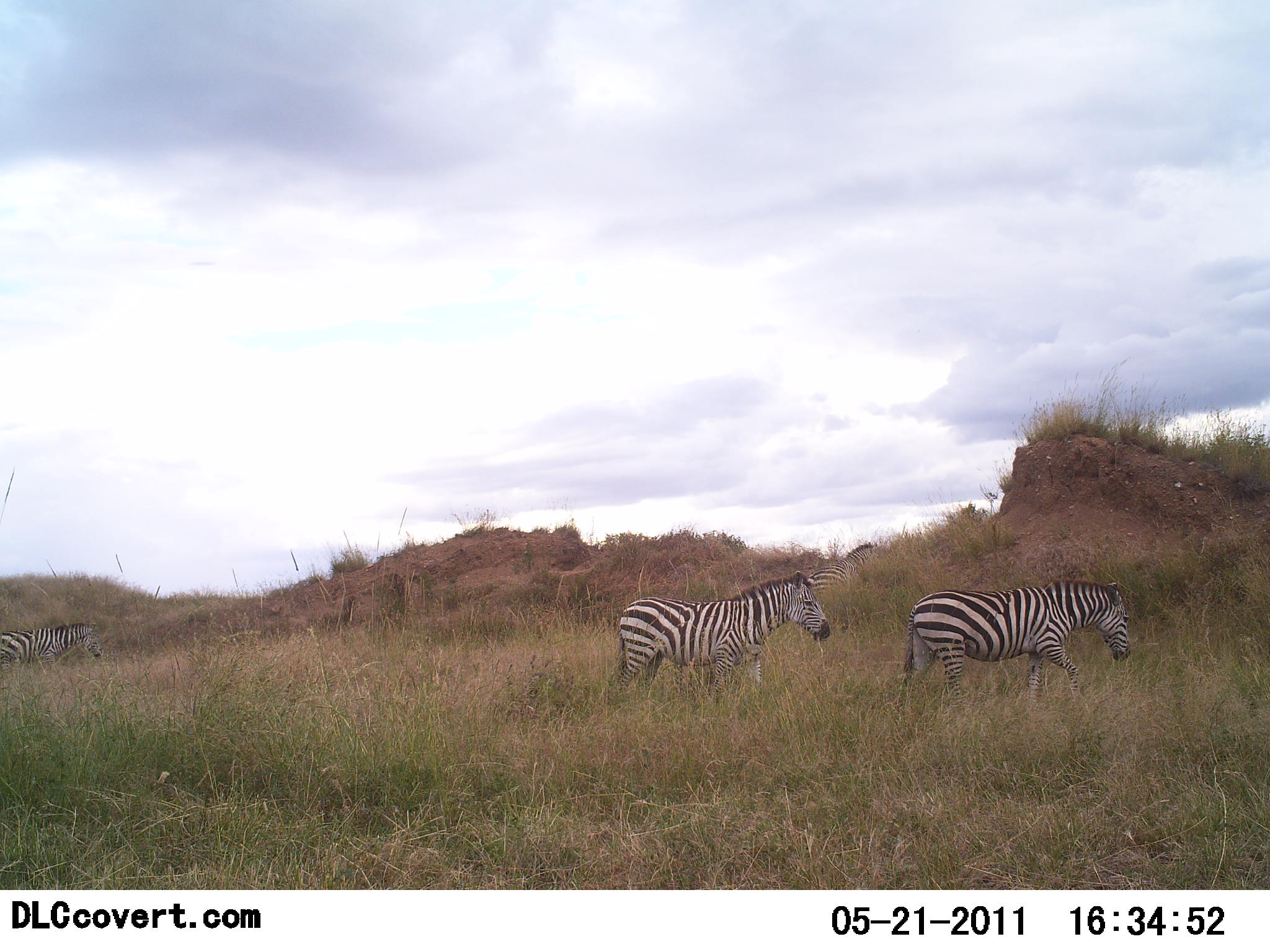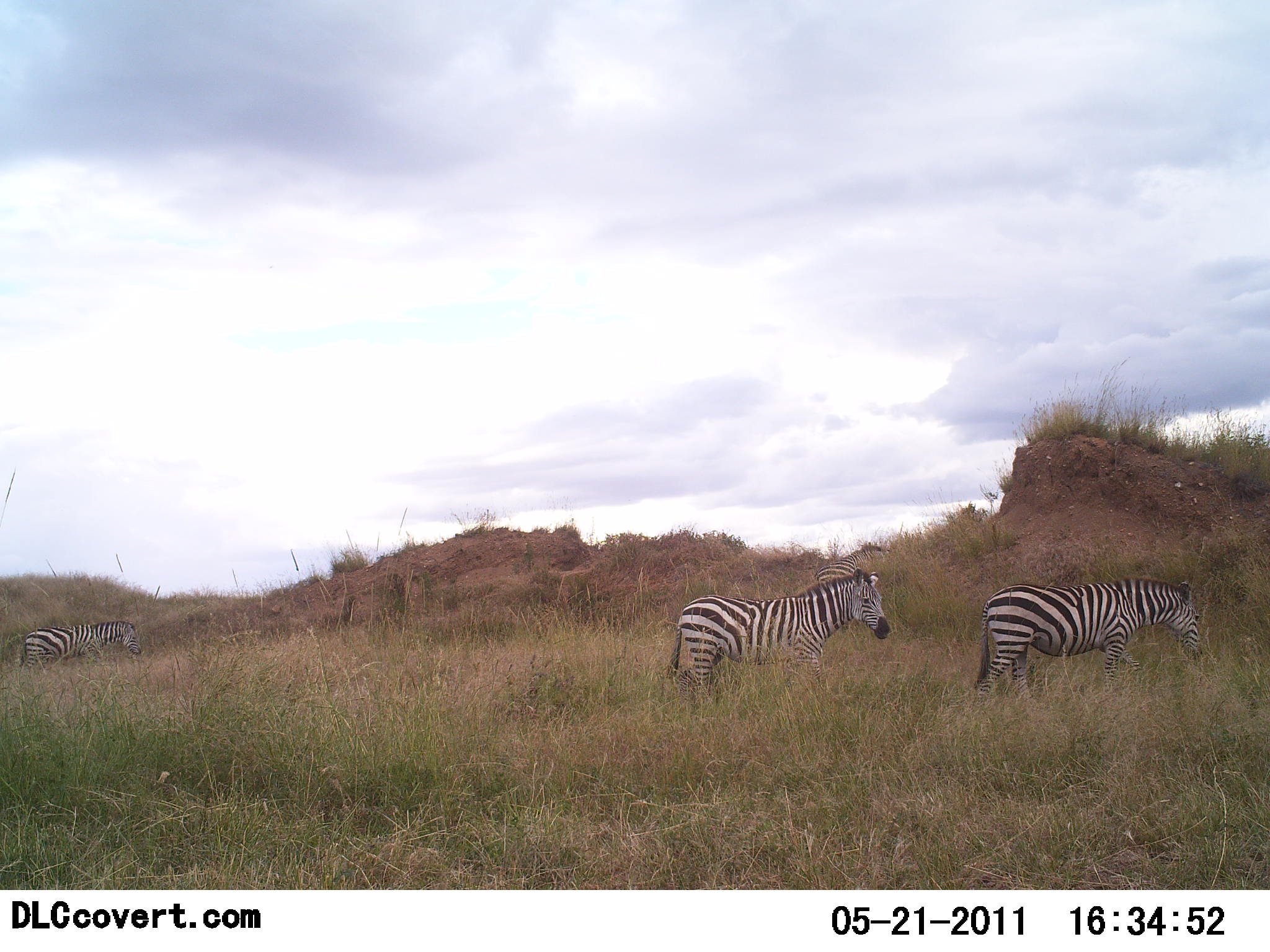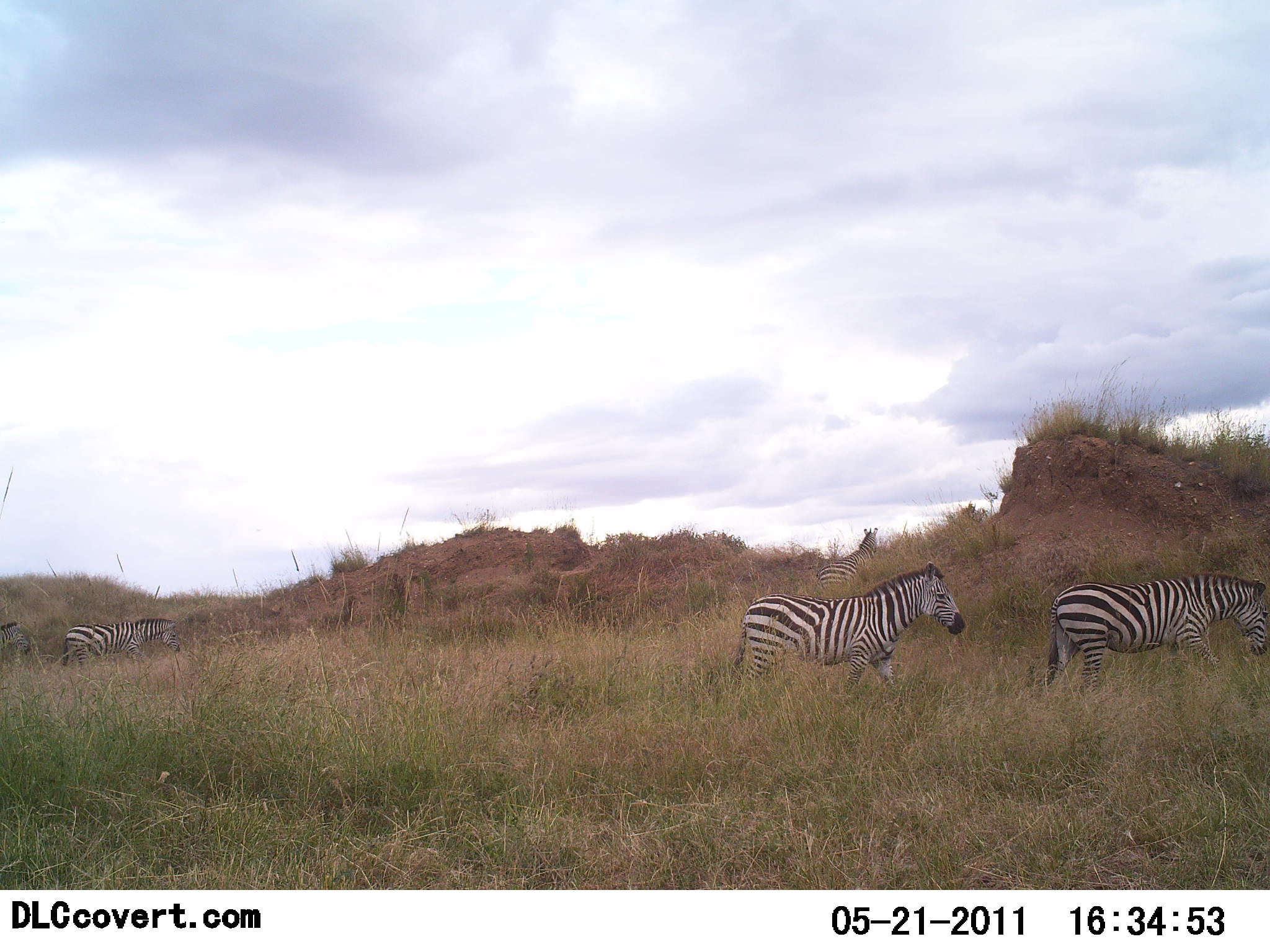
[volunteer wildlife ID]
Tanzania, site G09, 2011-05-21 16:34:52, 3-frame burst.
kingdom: Animalia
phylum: Chordata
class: Mammalia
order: Perissodactyla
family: Equidae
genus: Equus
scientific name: Equus quagga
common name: plains zebra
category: zebra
Zebra (plains zebra) (Equus quagga), count 4. Behavior (volunteer vote fractions): standing 0%, resting 0%, moving 100%, interacting 0%. Young present (vote fraction): 0%. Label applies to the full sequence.